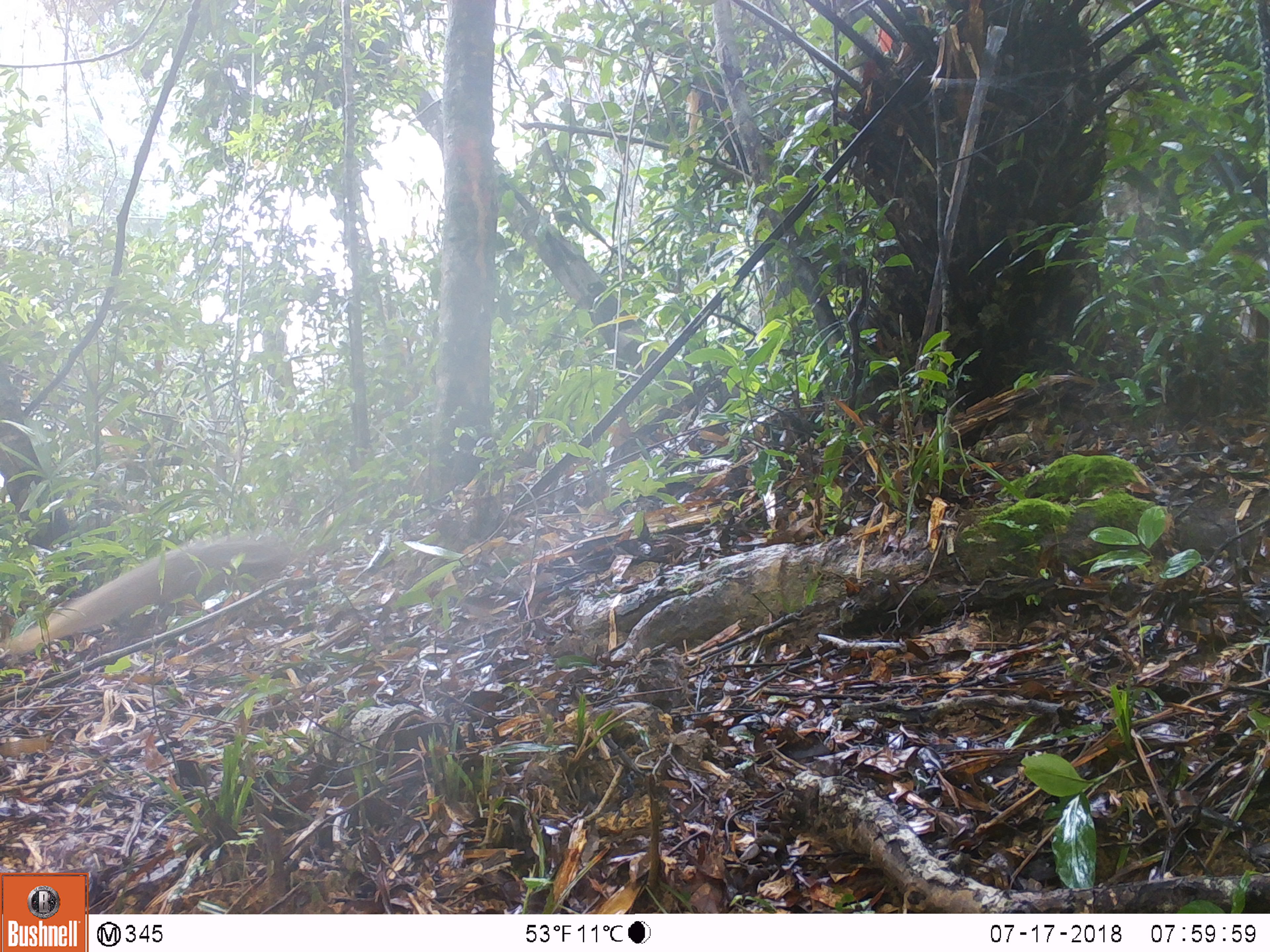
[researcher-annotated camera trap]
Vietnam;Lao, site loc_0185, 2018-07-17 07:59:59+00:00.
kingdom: Animalia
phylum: Chordata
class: Mammalia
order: Carnivora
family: Herpestidae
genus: Urva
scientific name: Urva urva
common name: crab-eating mongoose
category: crab eating mongoose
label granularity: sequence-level